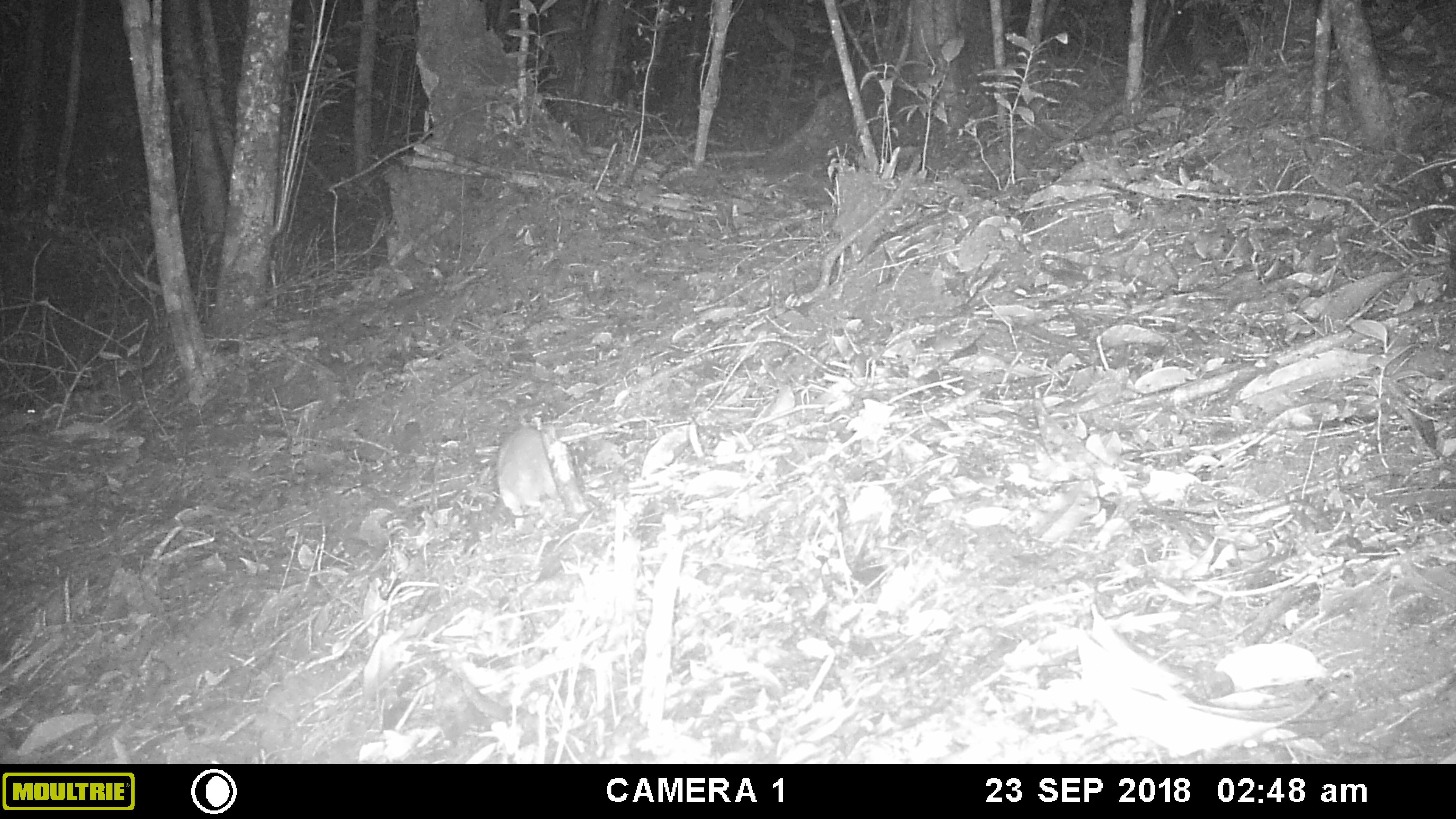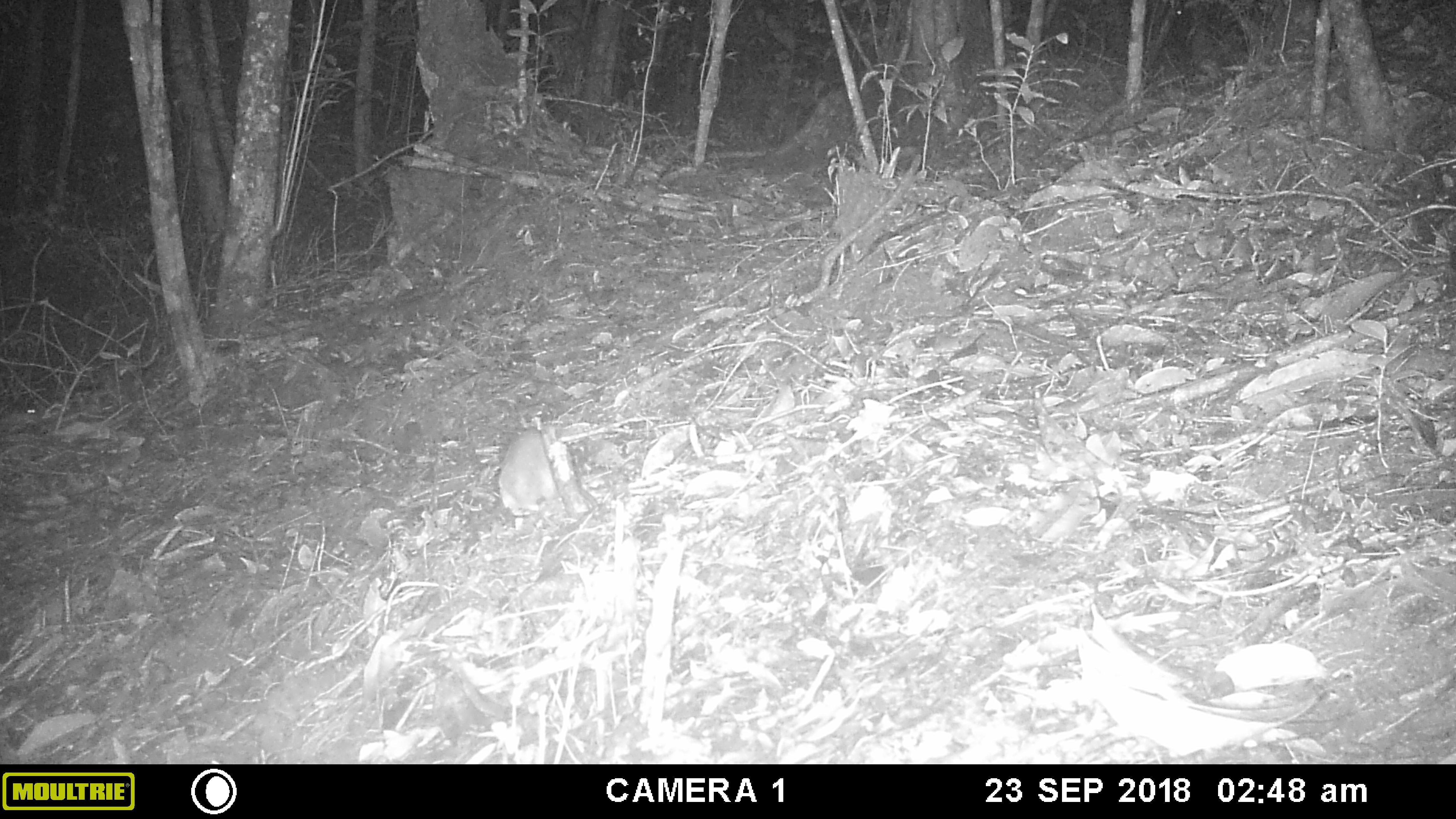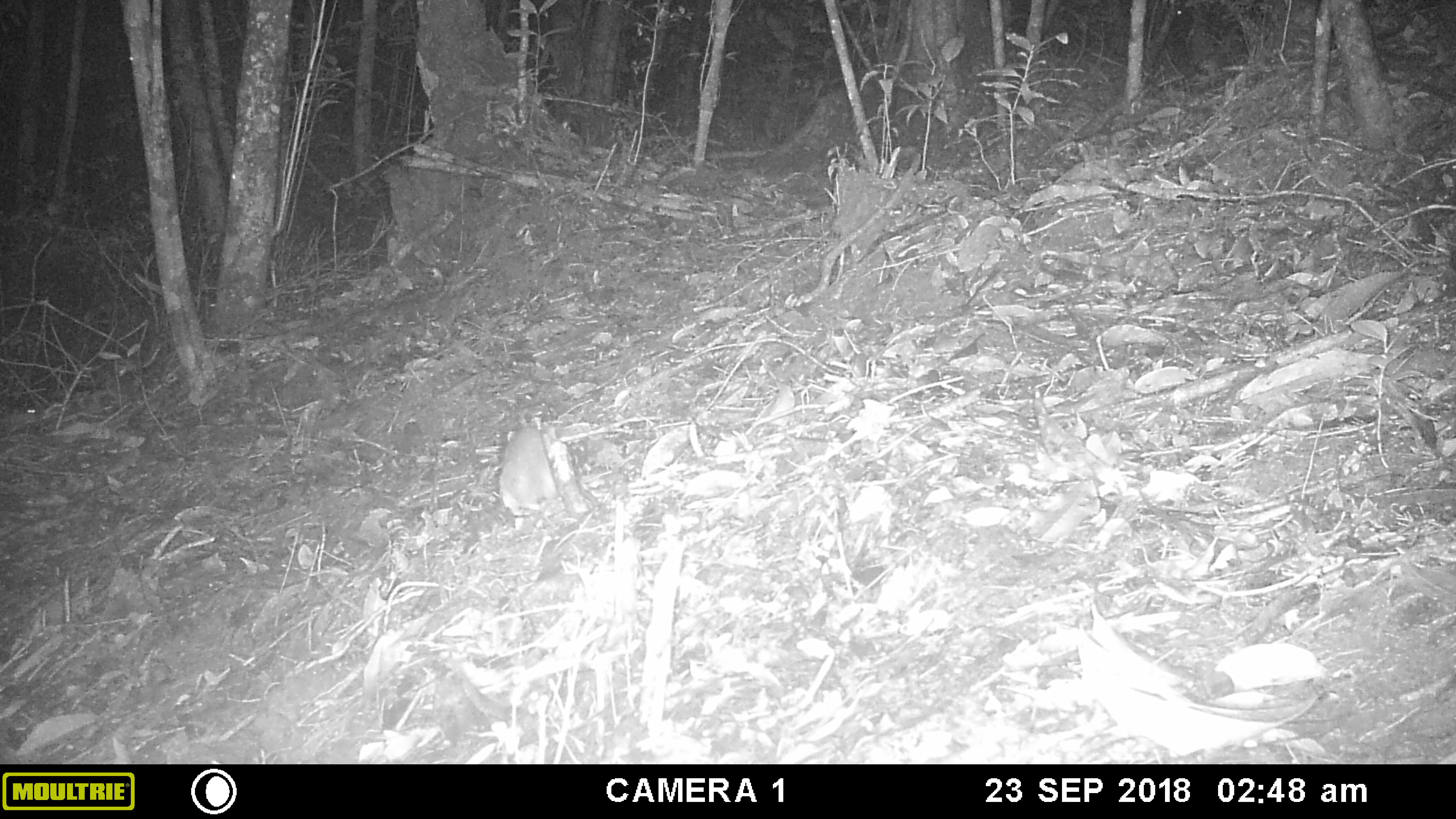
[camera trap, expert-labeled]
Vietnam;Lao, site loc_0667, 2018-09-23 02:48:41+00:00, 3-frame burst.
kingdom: Animalia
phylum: Chordata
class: Mammalia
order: Rodentia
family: Muridae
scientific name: Muridae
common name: old-world mice and rats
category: unidentified murid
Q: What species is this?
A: Unidentified murid (old-world mice and rats) (Muridae).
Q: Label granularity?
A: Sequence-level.